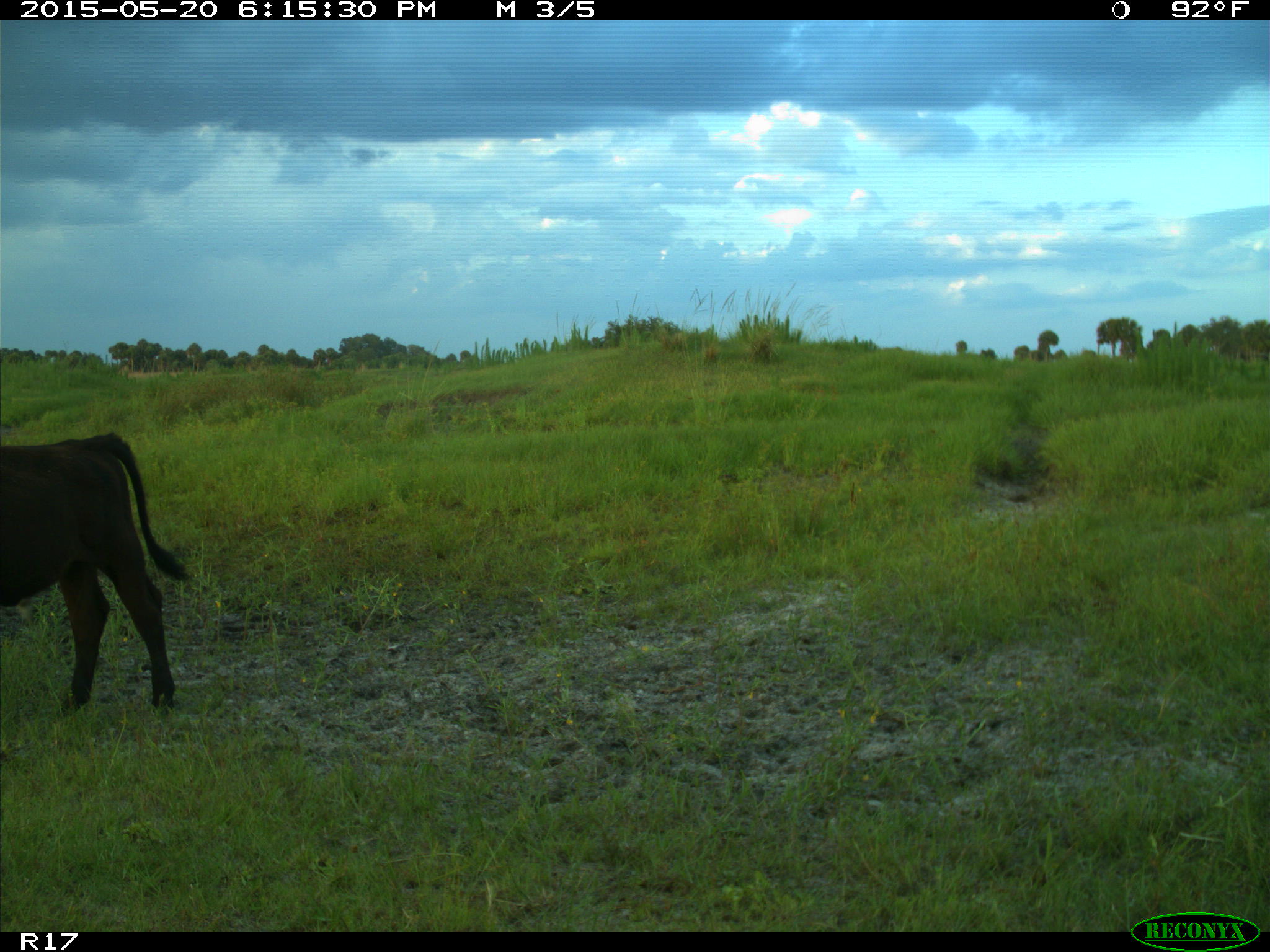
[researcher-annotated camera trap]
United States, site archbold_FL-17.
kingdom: Animalia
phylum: Chordata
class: Mammalia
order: Artiodactyla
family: Bovidae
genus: Bos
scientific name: Bos taurus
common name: domestic cow